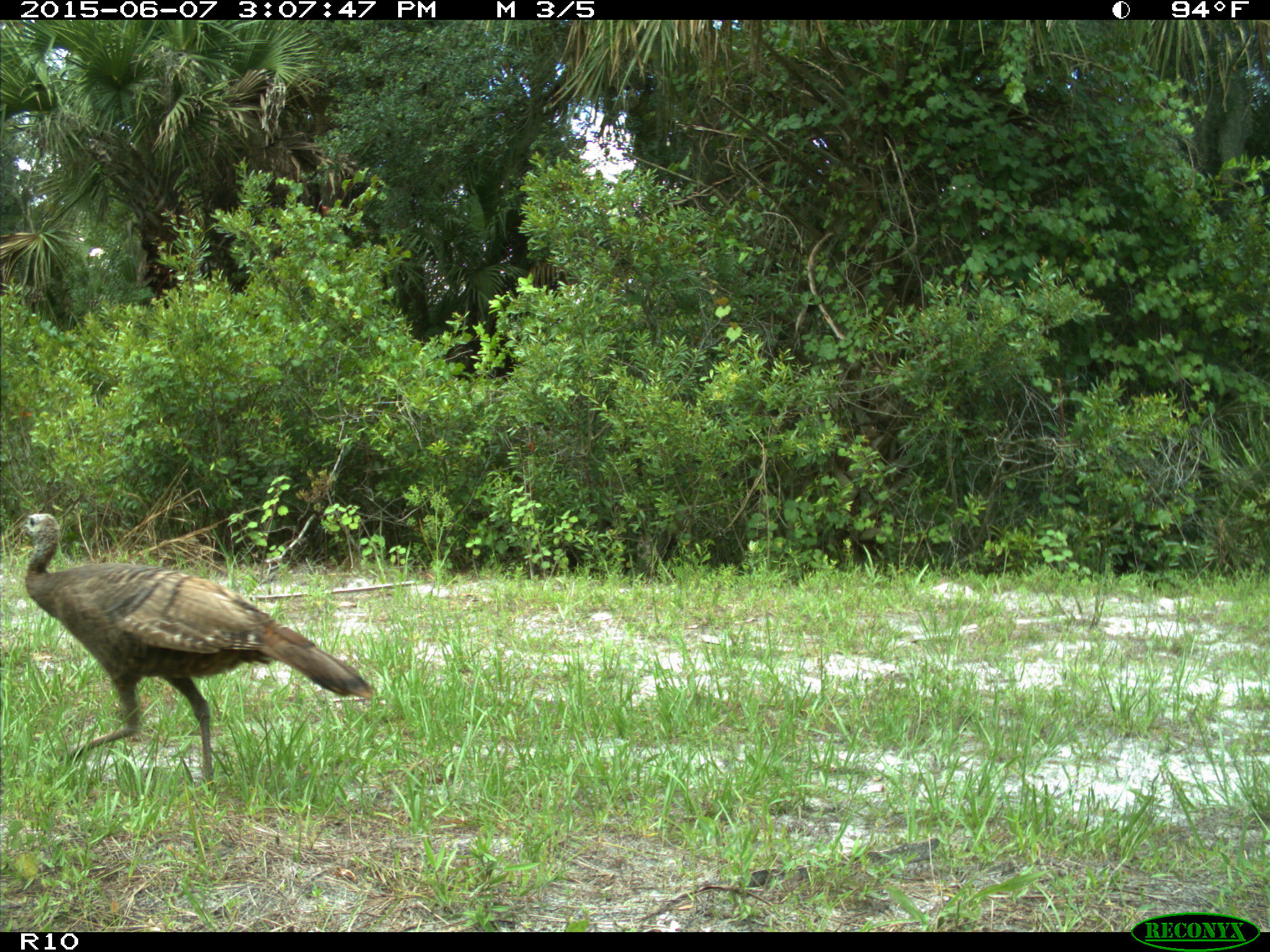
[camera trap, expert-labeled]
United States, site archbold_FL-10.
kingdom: Animalia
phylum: Chordata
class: Aves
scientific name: Aves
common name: birds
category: unidentified bird